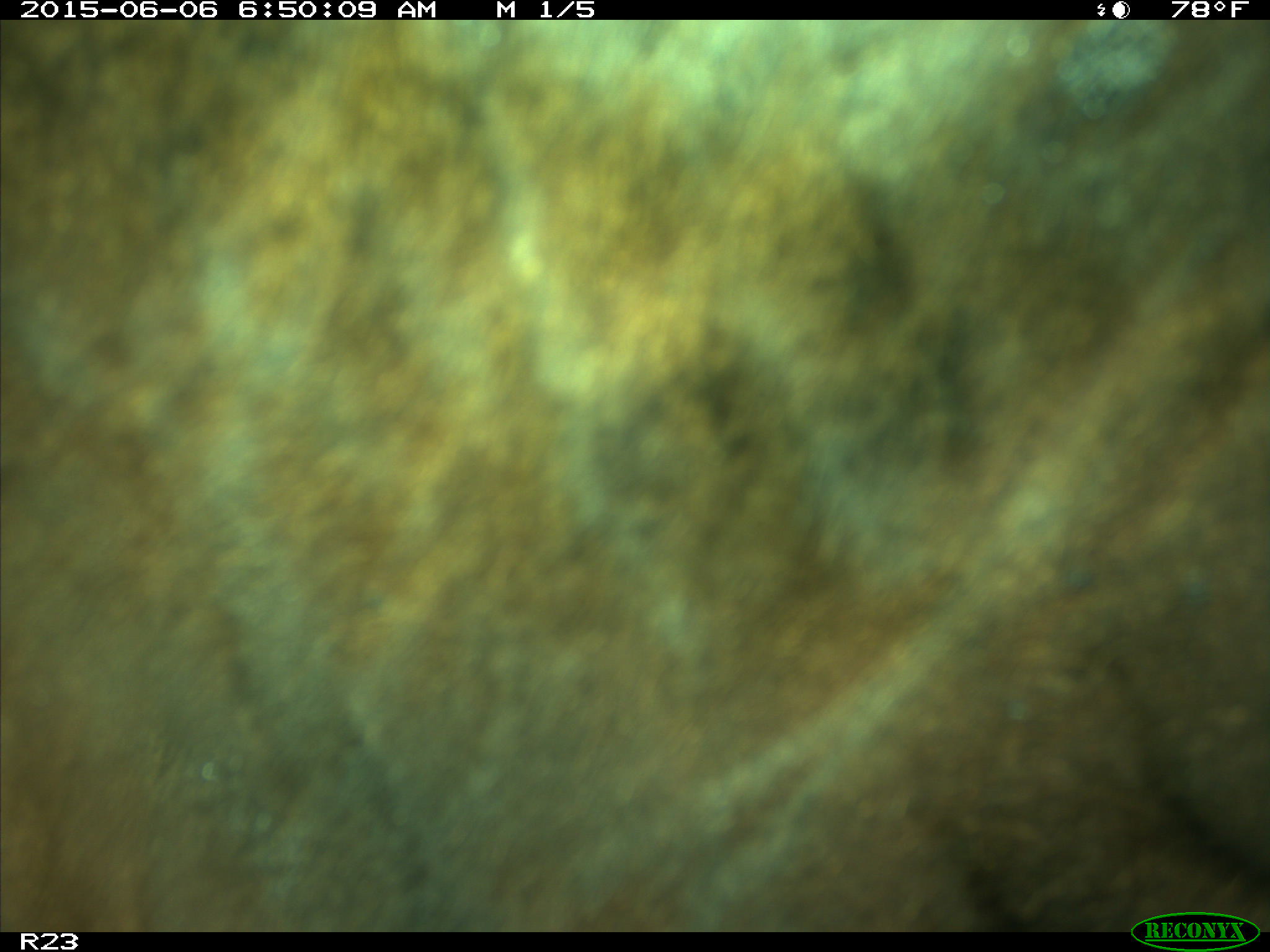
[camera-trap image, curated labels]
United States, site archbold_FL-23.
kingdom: Animalia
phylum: Chordata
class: Mammalia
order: Artiodactyla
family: Bovidae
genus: Bos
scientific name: Bos taurus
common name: domestic cow